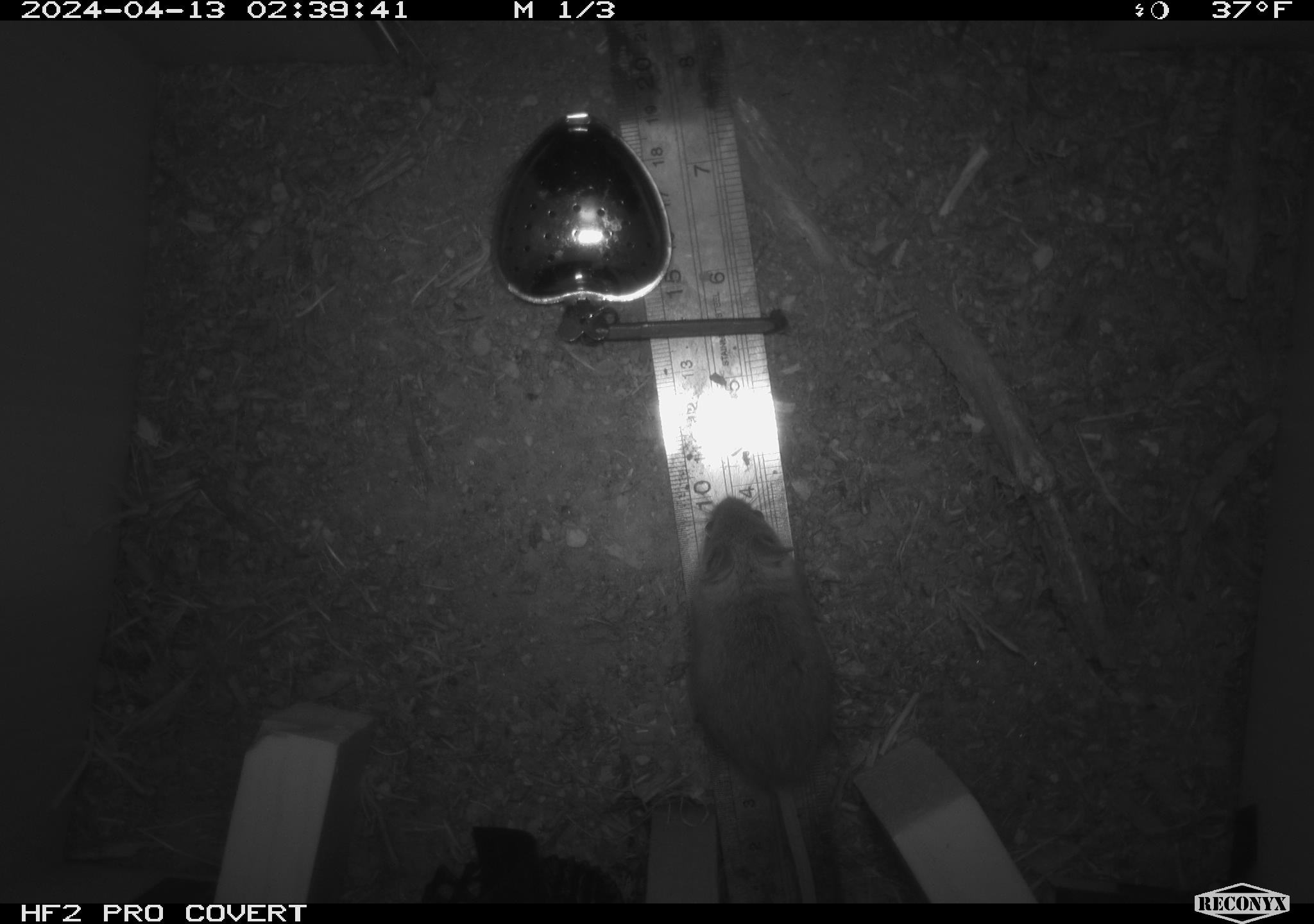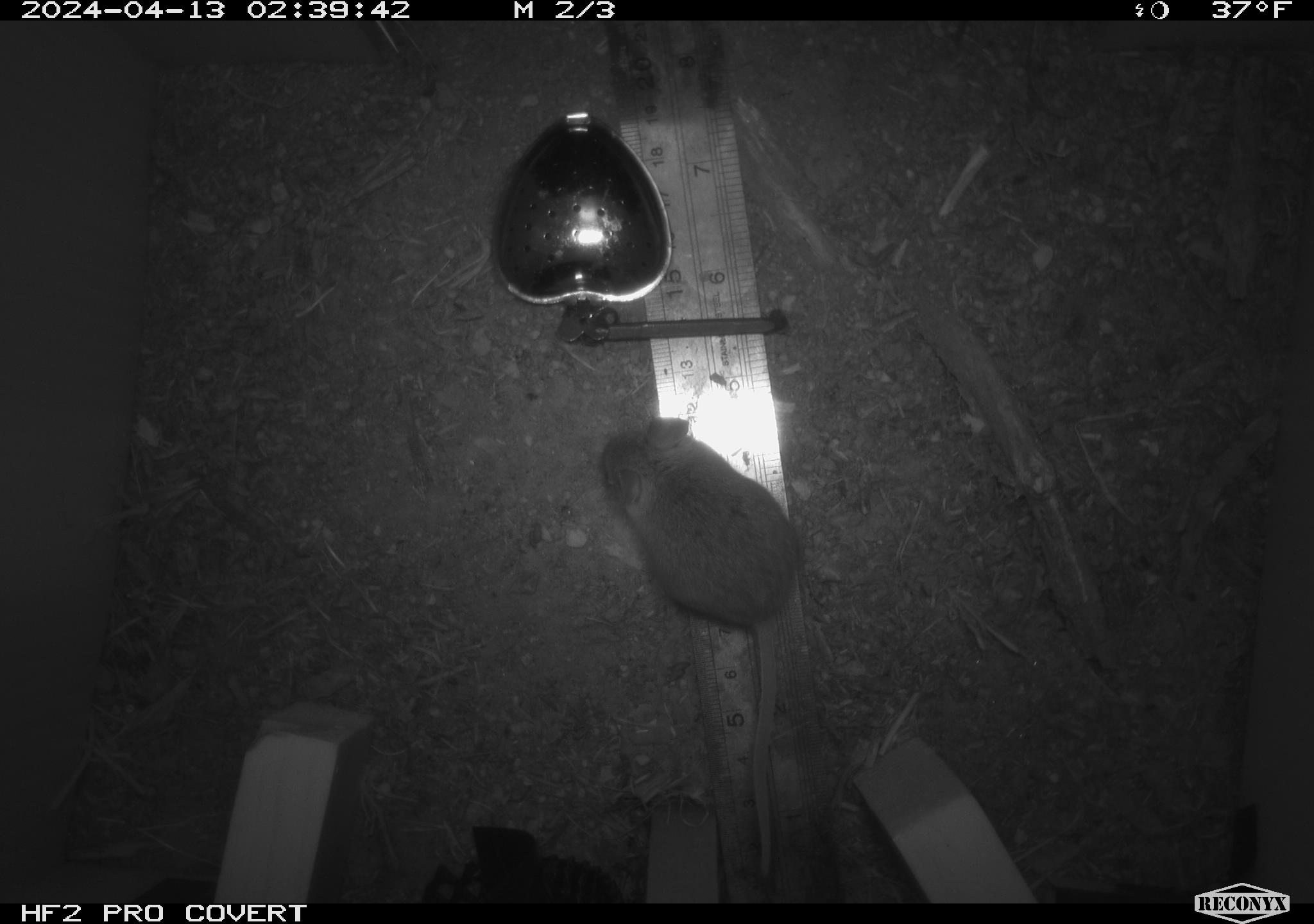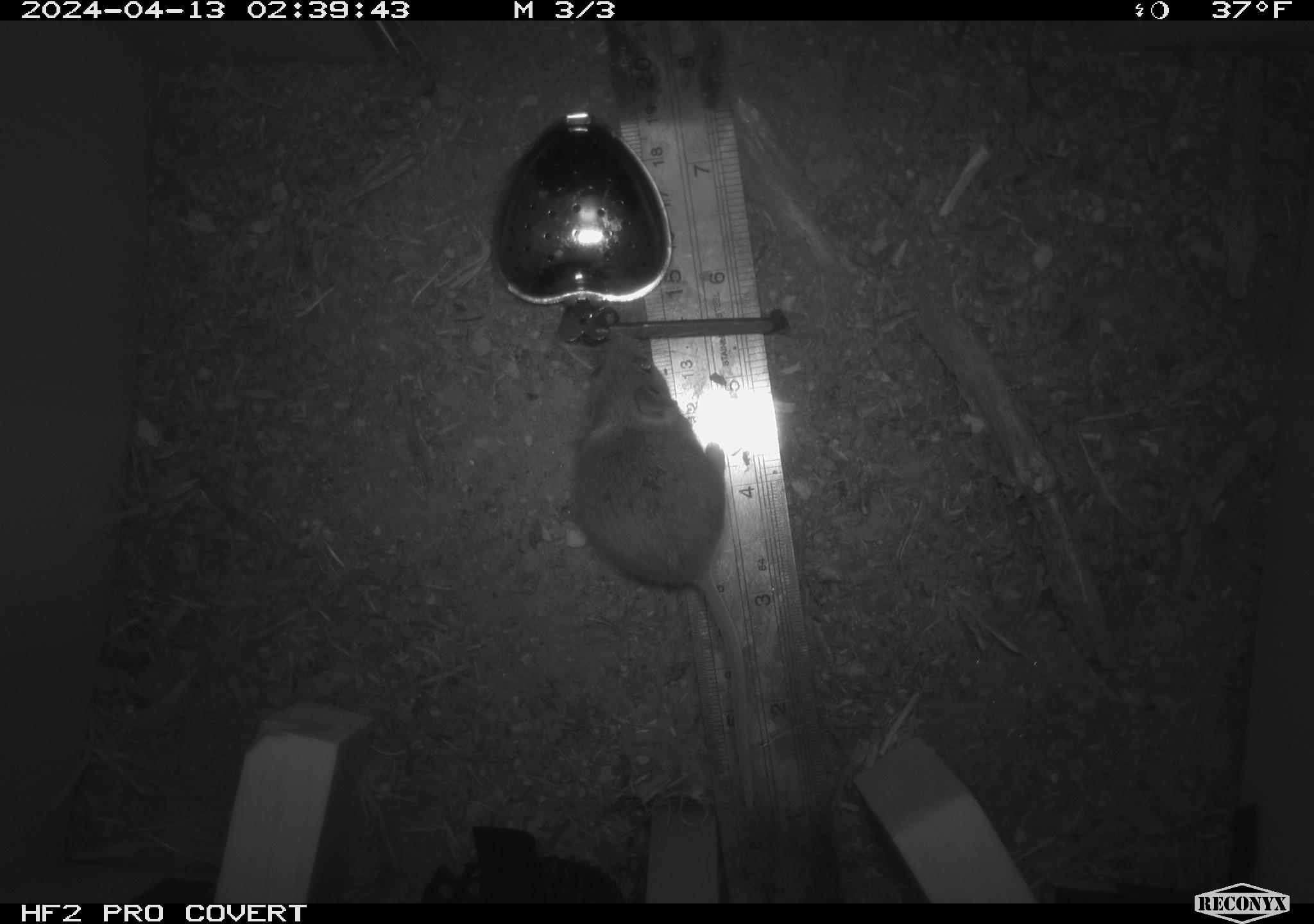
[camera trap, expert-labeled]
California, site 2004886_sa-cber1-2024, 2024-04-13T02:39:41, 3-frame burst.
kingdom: Animalia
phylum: Chordata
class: Mammalia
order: Rodentia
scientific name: Rodentia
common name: mouse species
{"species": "mouse species (Rodentia)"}